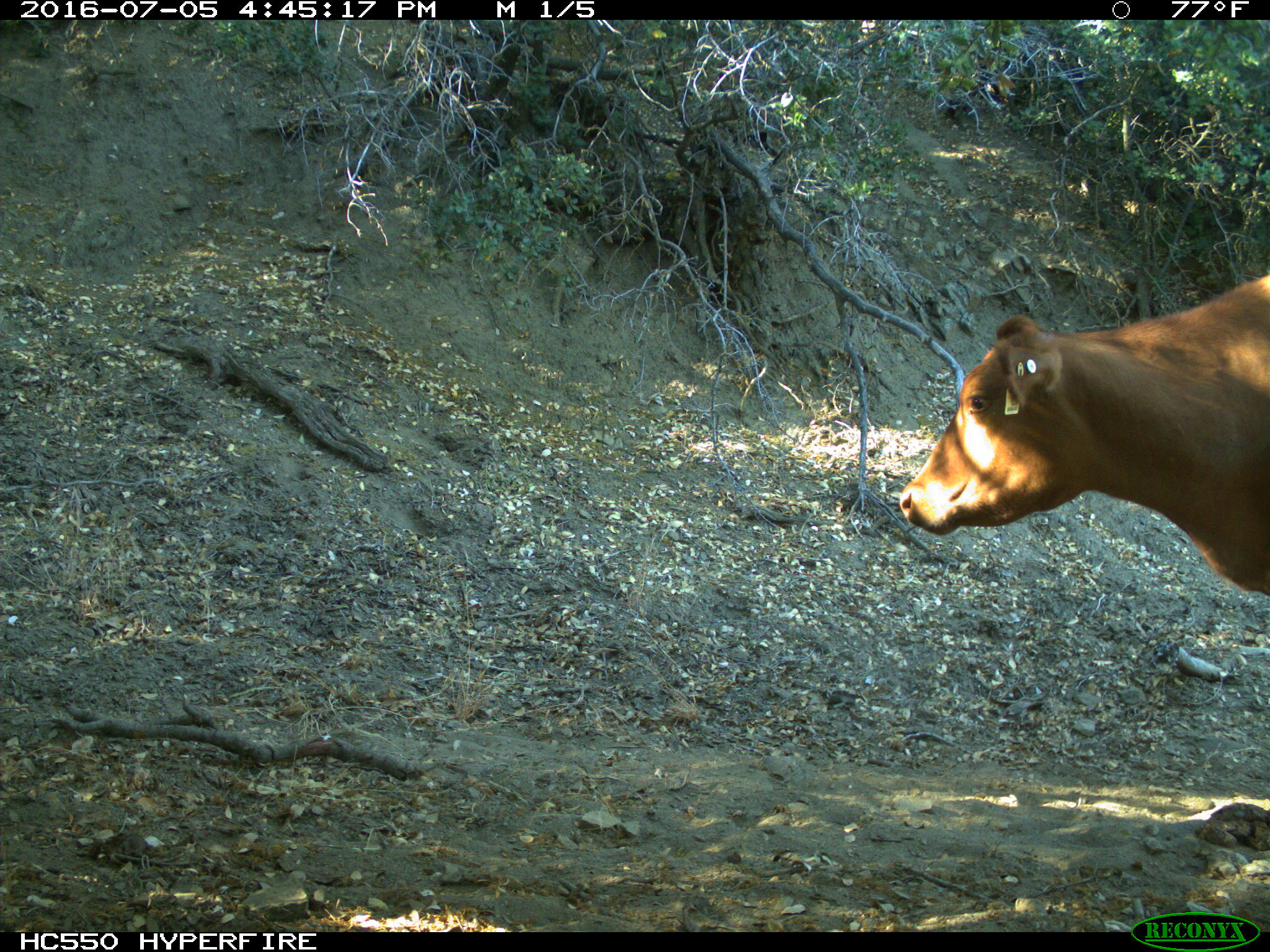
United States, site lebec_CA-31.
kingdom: Animalia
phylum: Chordata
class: Mammalia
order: Artiodactyla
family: Bovidae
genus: Bos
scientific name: Bos taurus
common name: domestic cow